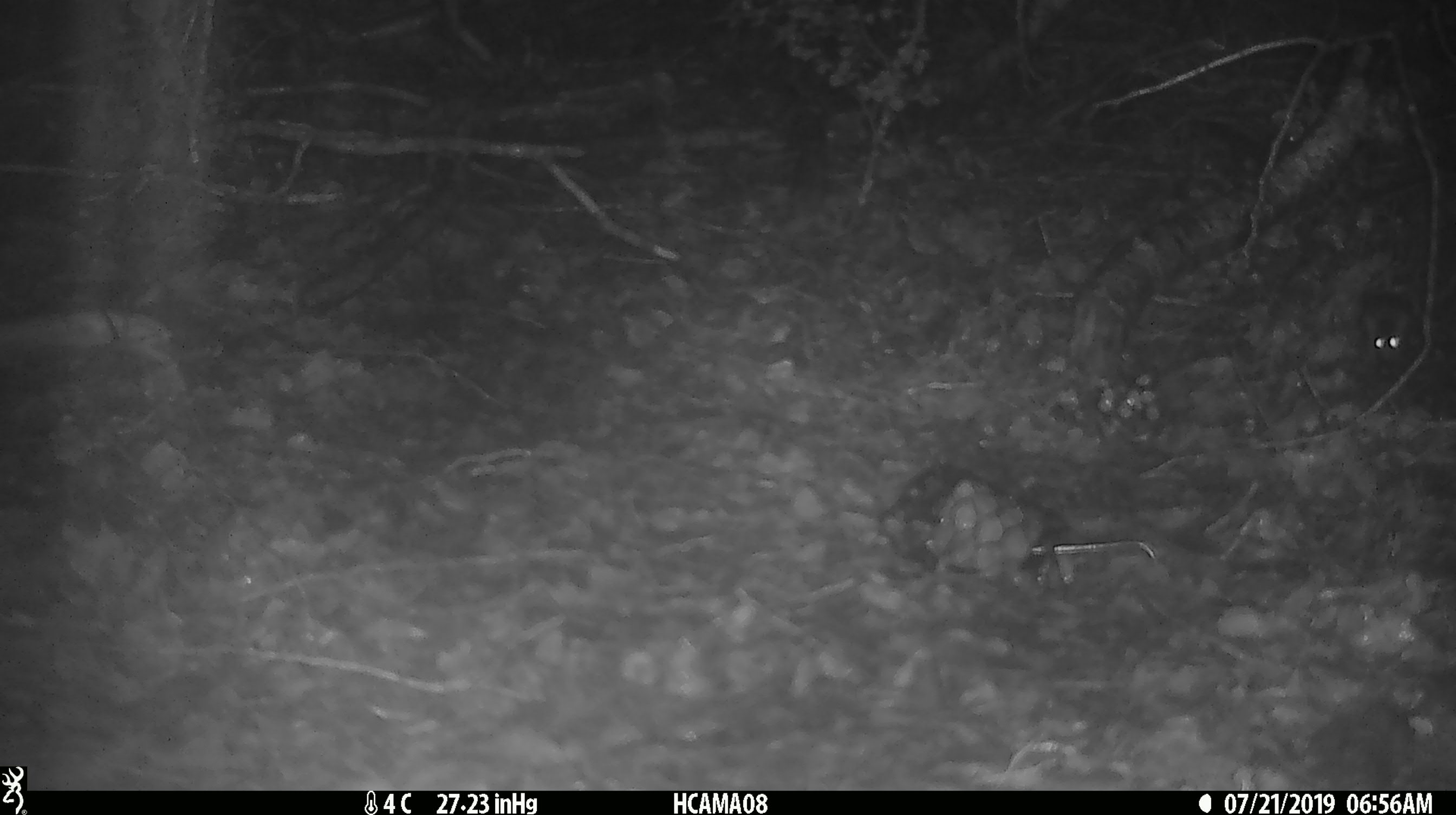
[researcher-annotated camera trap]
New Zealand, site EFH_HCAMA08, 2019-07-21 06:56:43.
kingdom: Animalia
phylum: Chordata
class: Mammalia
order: Rodentia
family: Muridae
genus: Mus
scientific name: Mus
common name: mouse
Mouse (Mus).